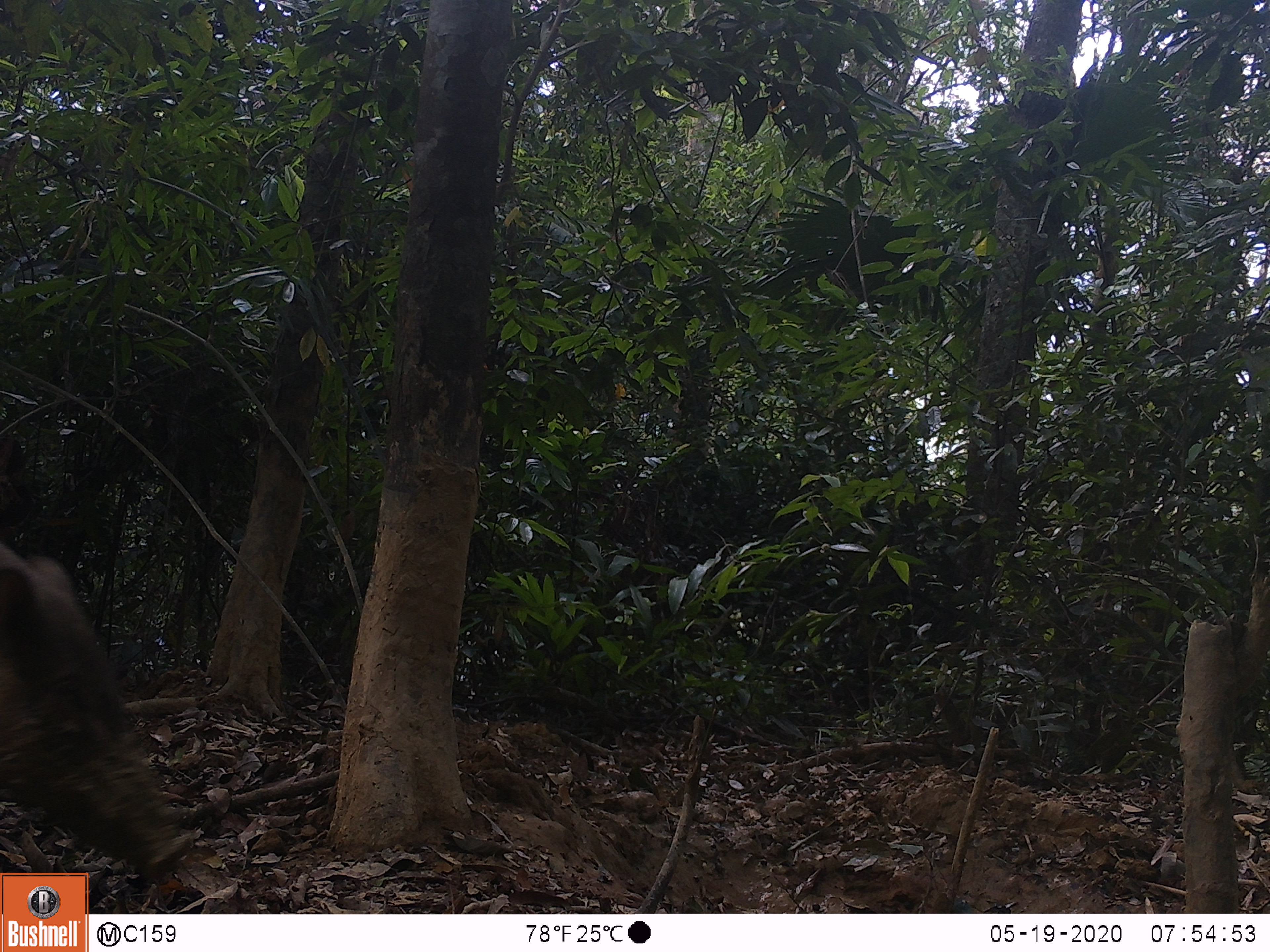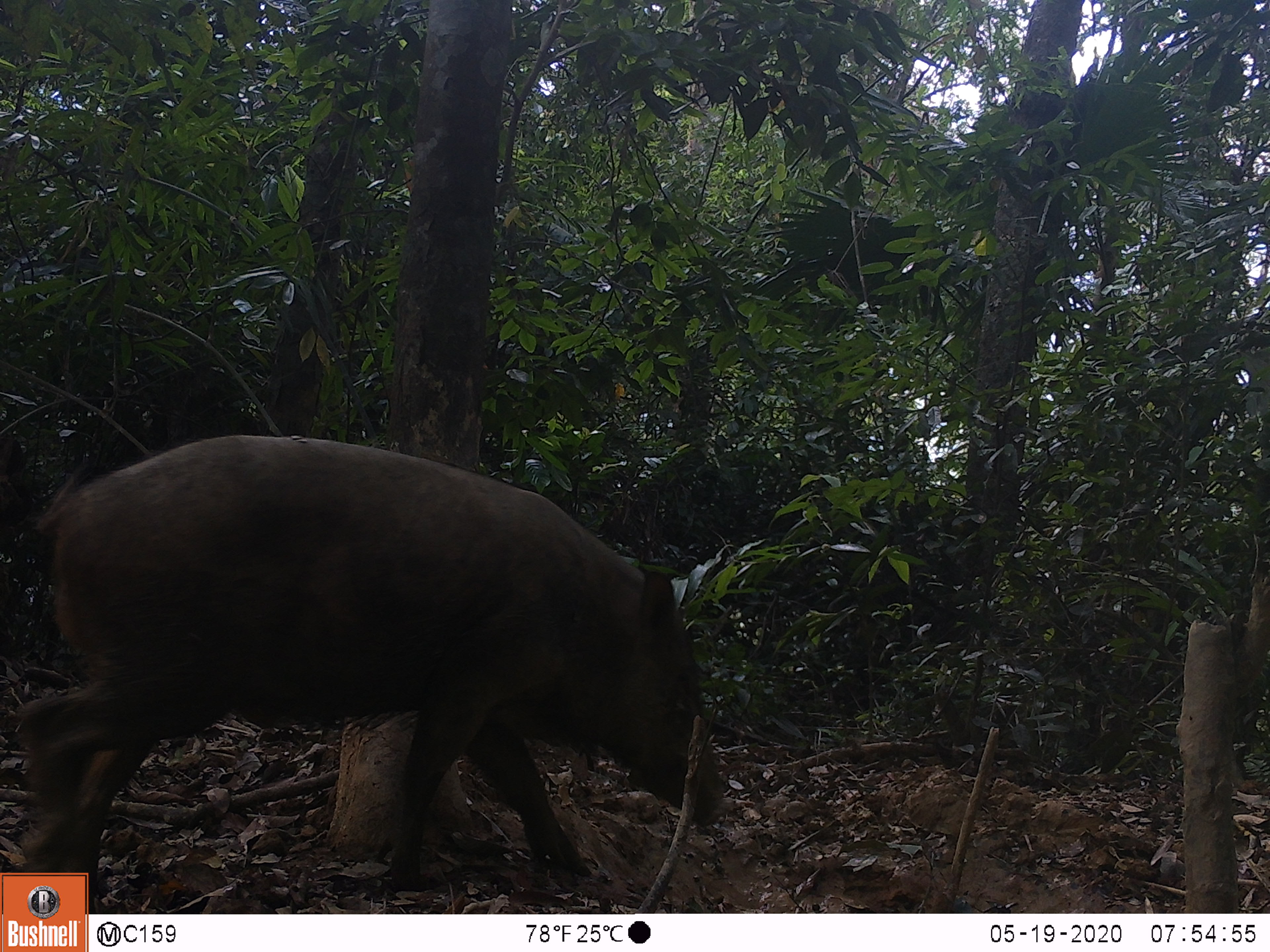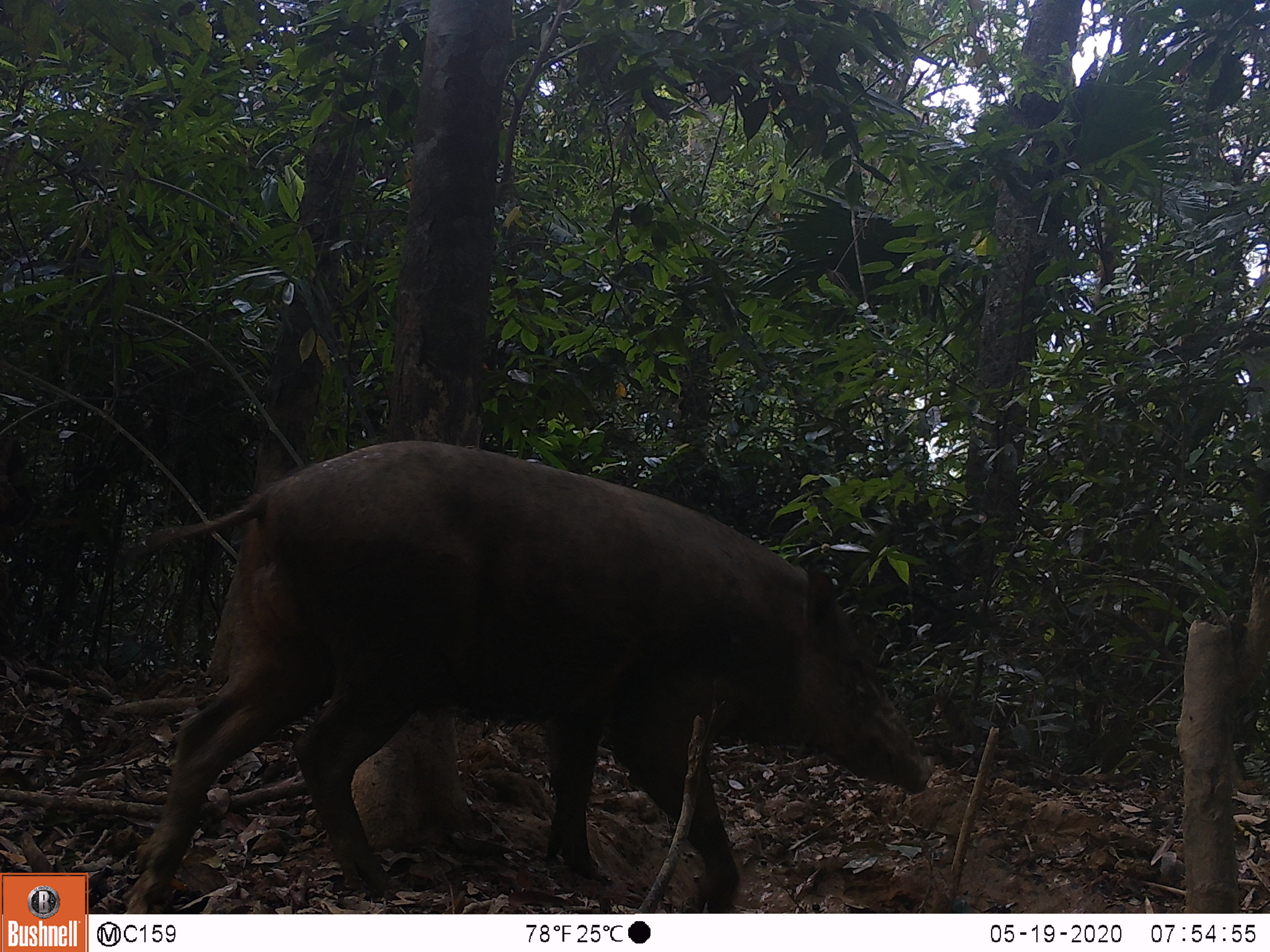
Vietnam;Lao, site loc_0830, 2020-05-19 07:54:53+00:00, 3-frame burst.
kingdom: Animalia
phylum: Chordata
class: Mammalia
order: Artiodactyla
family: Suidae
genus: Sus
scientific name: Sus scrofa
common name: eurasian wild pig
Eurasian wild pig (Sus scrofa). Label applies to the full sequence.